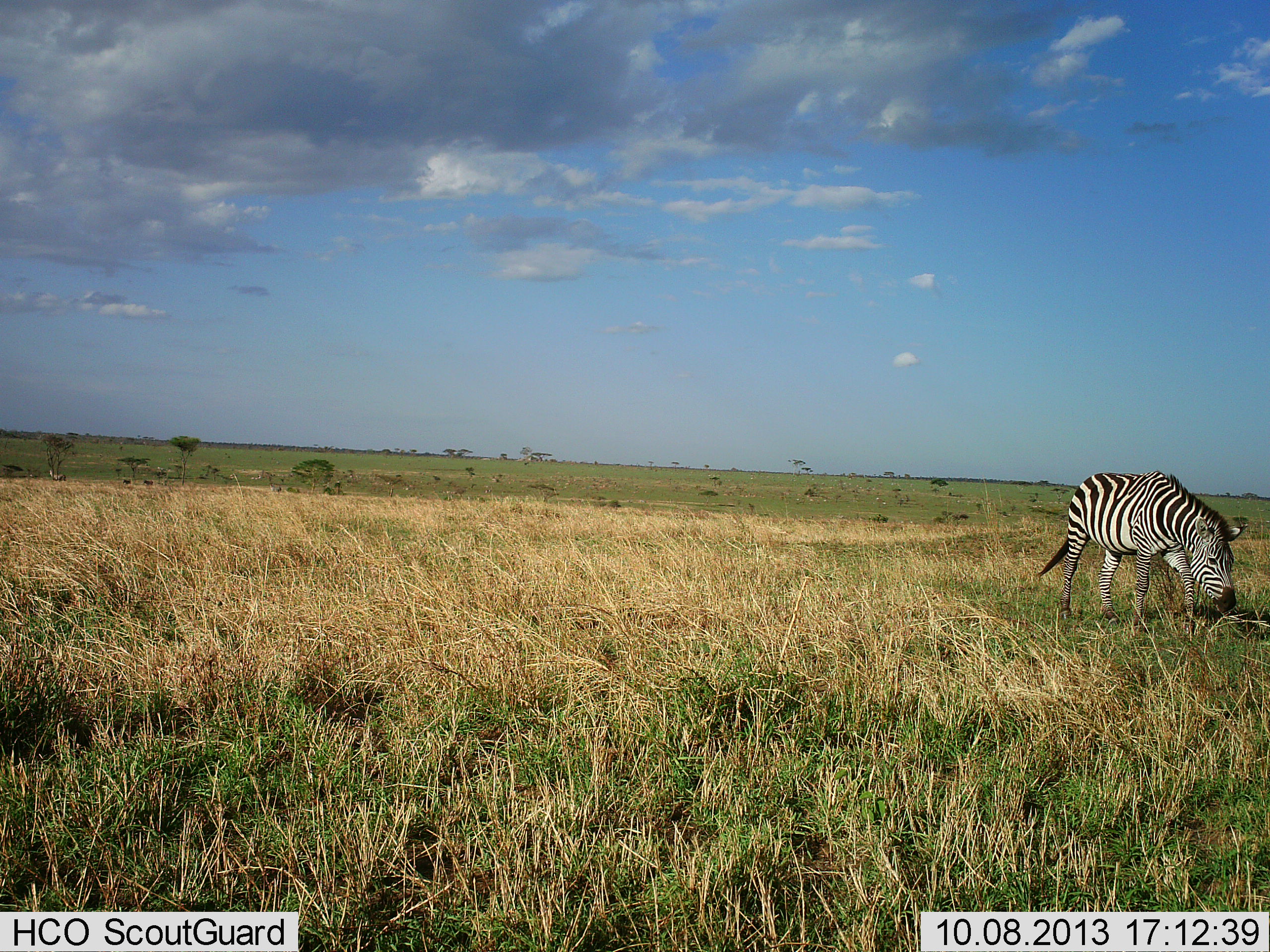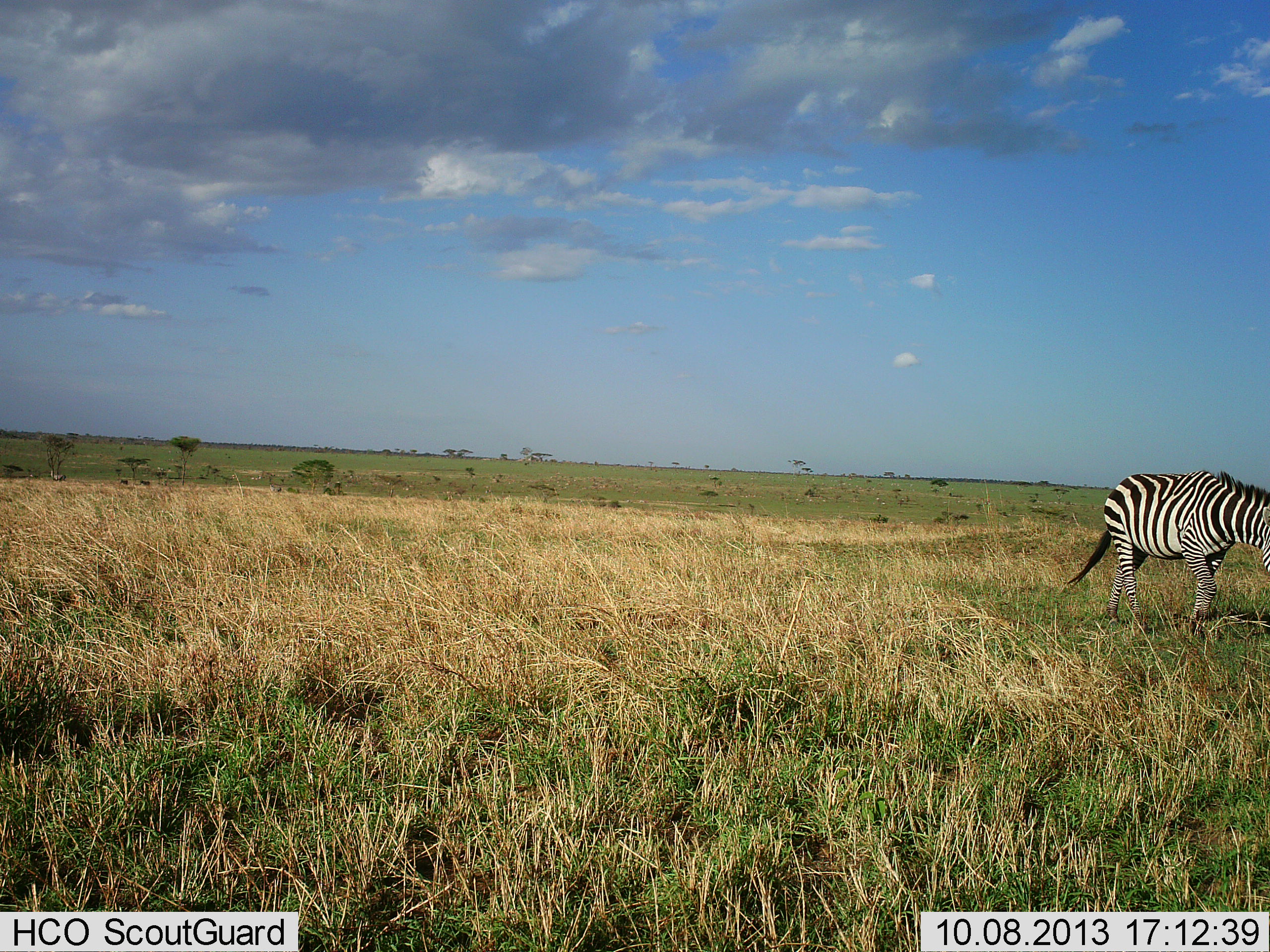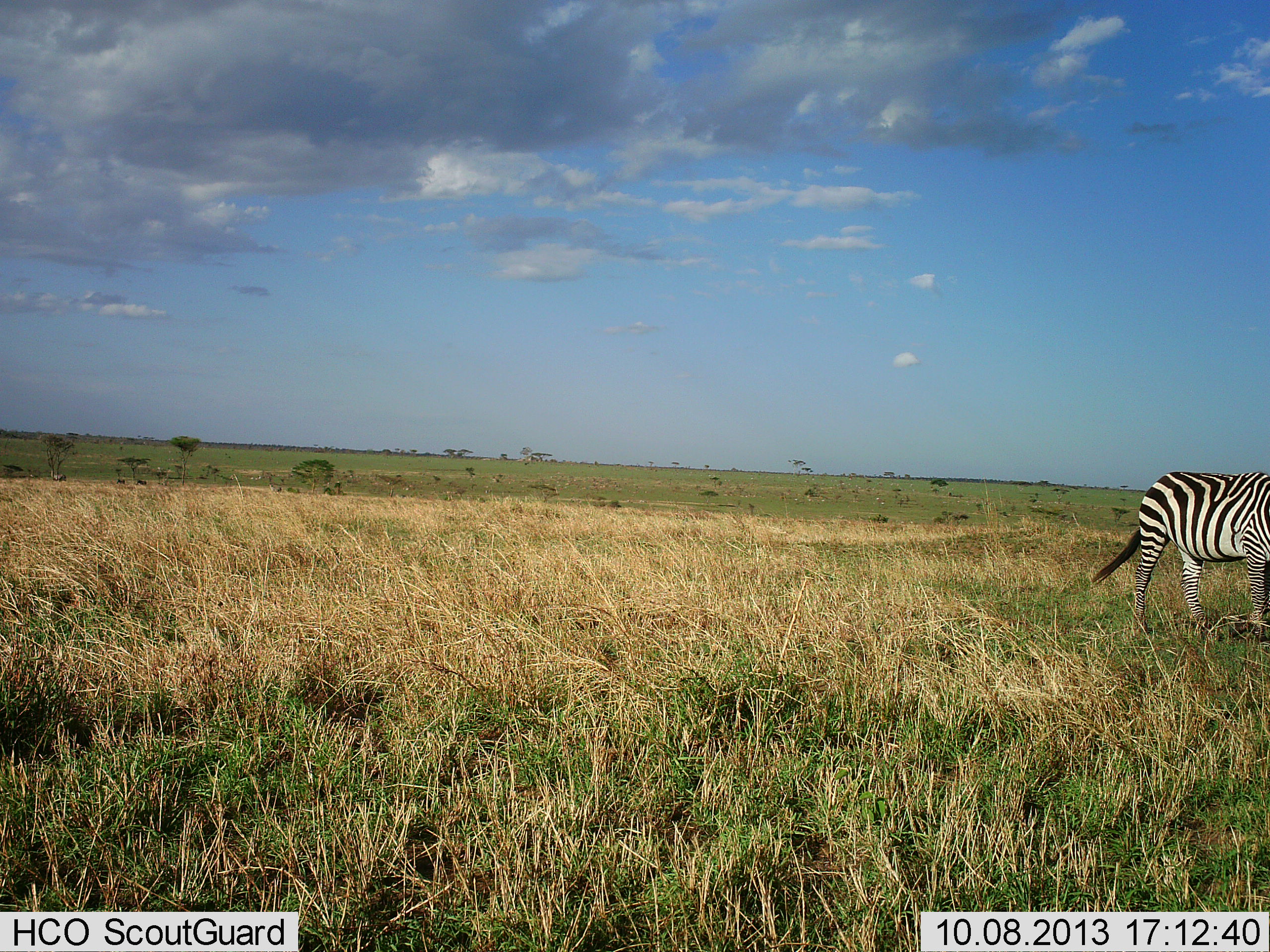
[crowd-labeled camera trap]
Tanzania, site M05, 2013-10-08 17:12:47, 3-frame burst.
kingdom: Animalia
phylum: Chordata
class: Mammalia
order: Perissodactyla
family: Equidae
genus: Equus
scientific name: Equus quagga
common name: plains zebra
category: zebra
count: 1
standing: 8%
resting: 3%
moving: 82%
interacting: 3%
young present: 0%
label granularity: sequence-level